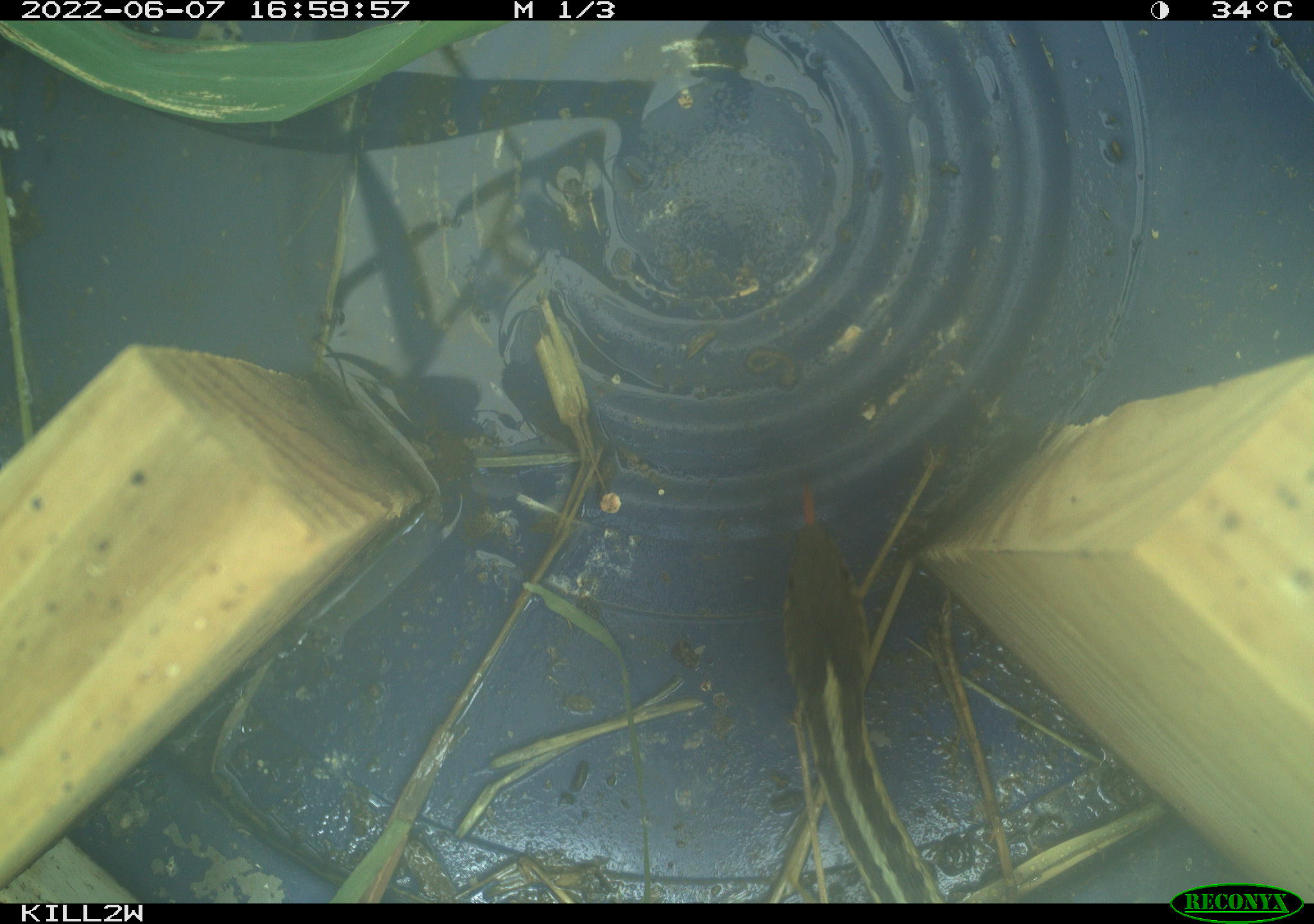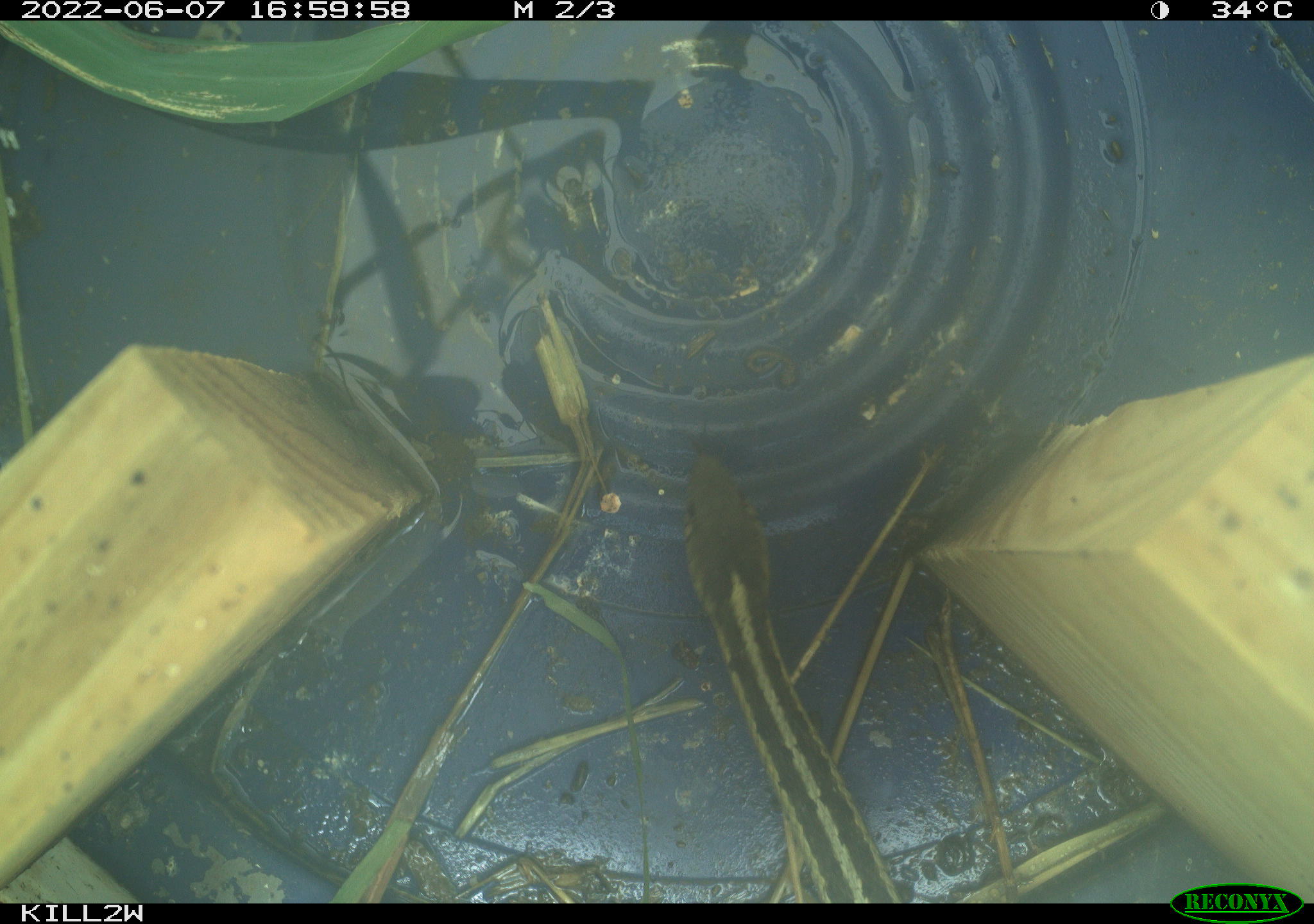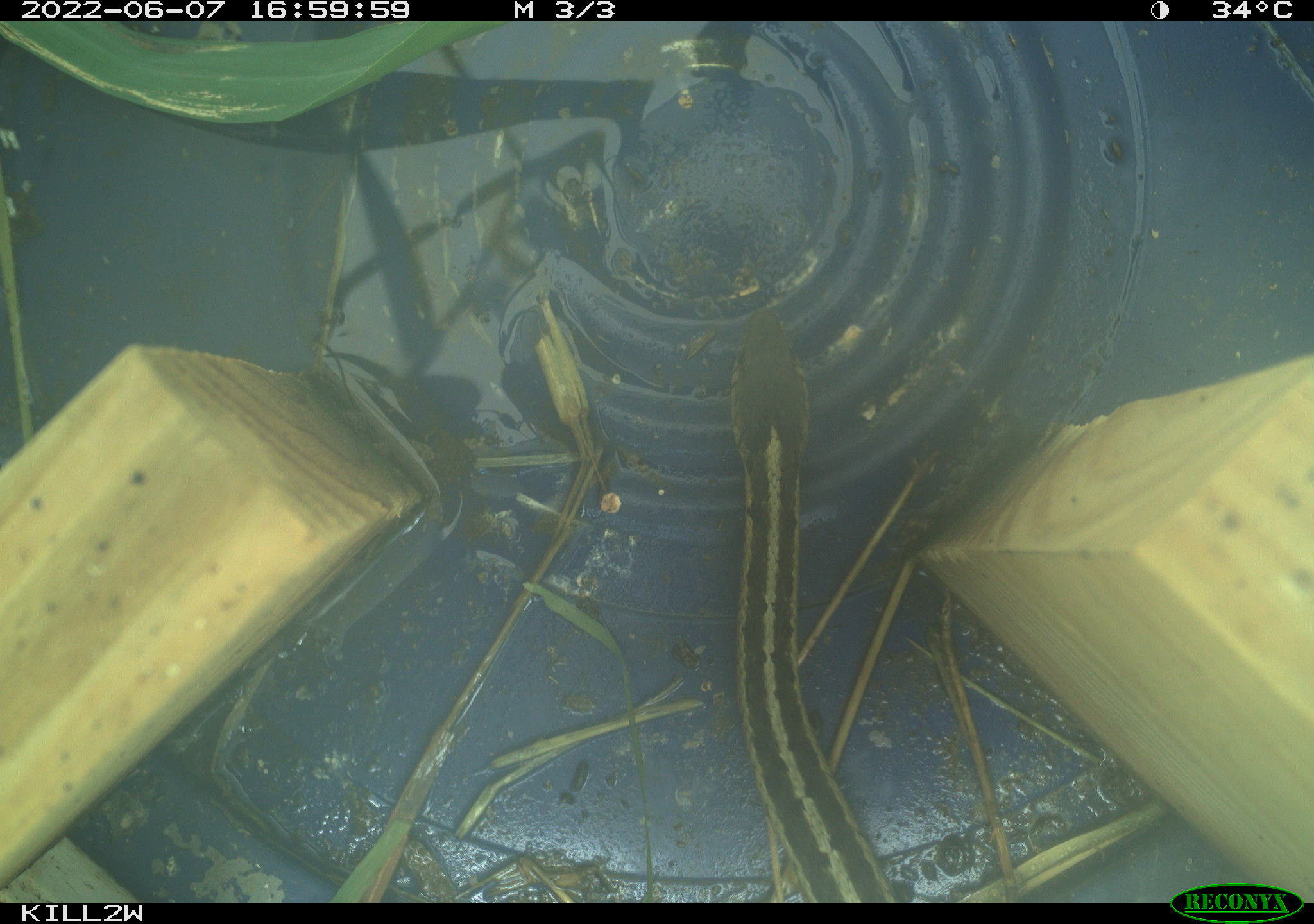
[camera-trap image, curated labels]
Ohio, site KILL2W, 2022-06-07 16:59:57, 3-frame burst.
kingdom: Animalia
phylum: Chordata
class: Reptilia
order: Squamata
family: Colubridae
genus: Thamnophis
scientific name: Thamnophis sirtalis sirtalis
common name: eastern gartersnake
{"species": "eastern gartersnake (Thamnophis sirtalis sirtalis)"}